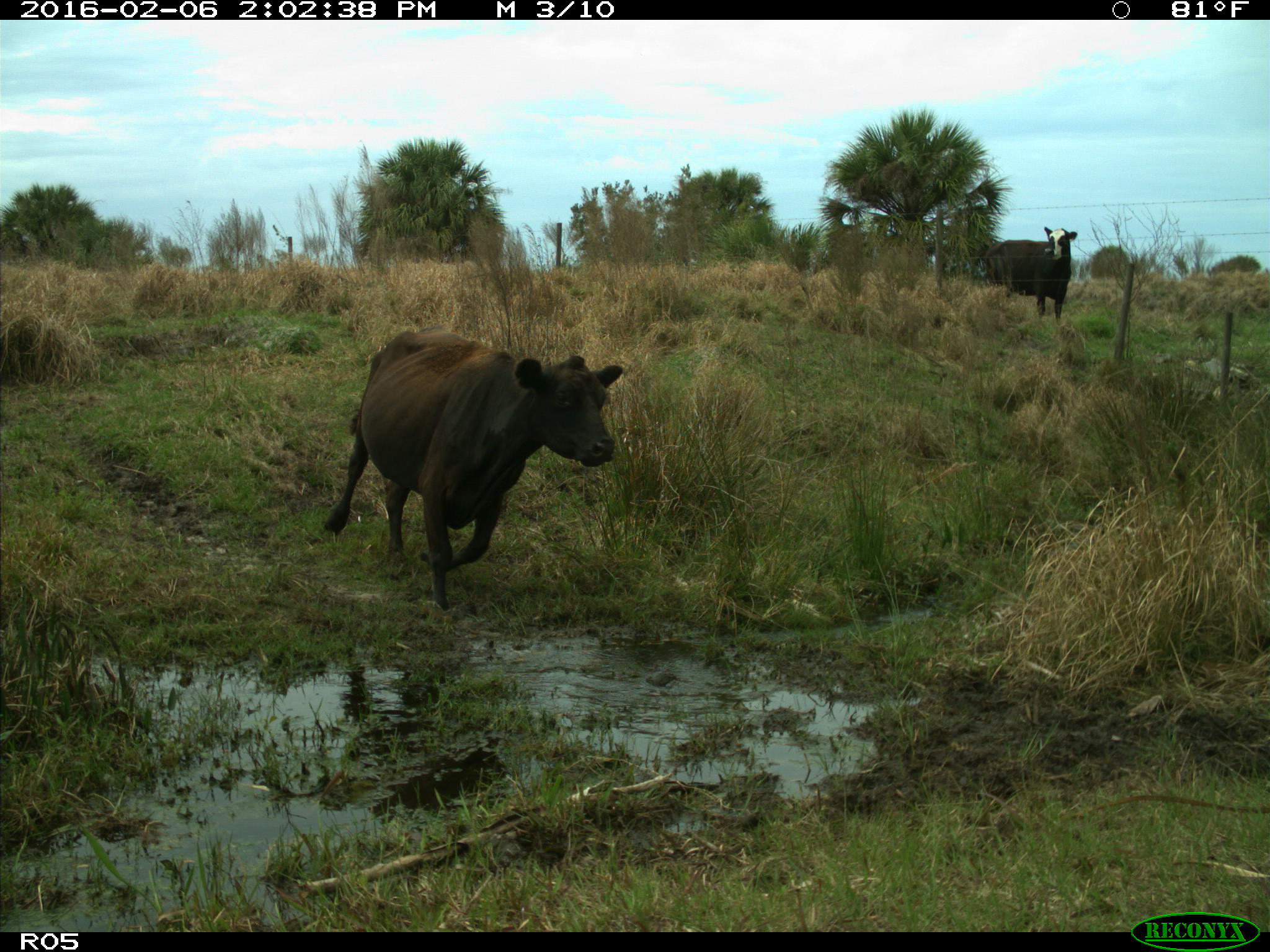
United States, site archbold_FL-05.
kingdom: Animalia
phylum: Chordata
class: Mammalia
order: Artiodactyla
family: Bovidae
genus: Bos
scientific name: Bos taurus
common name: domestic cow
Bos taurus (domestic cow).